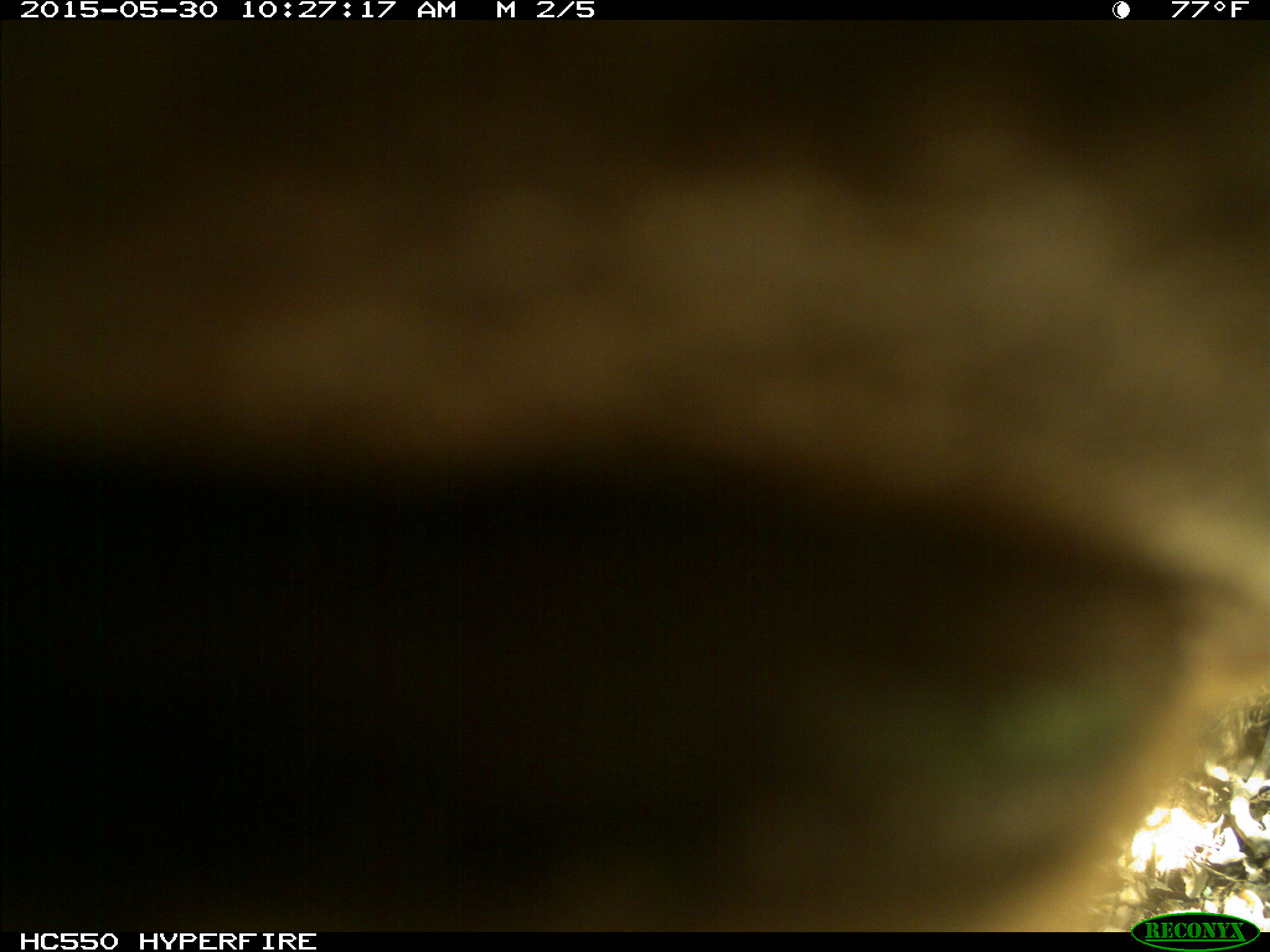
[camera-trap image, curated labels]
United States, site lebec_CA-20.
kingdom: Animalia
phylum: Chordata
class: Mammalia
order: Artiodactyla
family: Bovidae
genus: Bos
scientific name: Bos taurus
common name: domestic cow